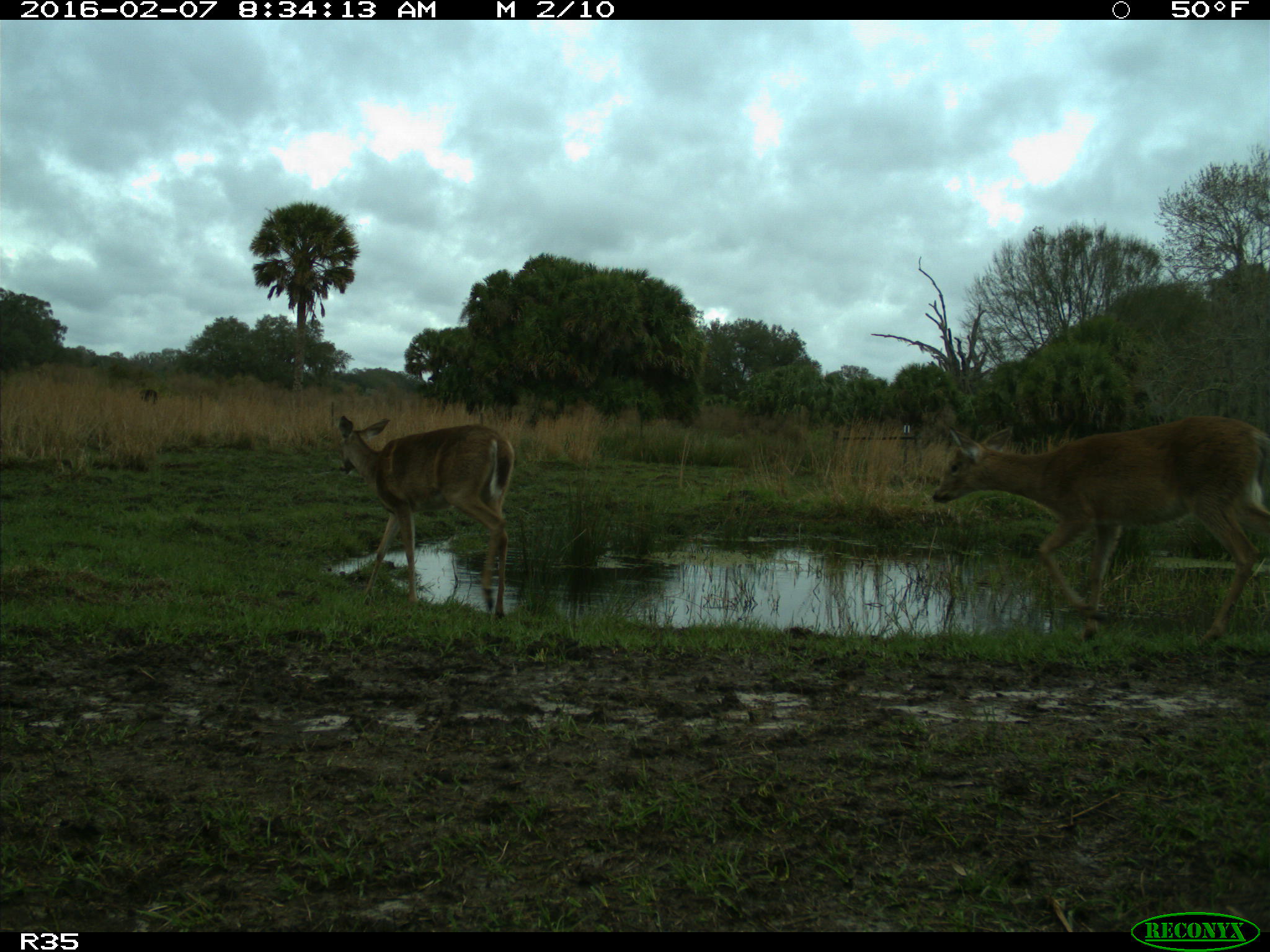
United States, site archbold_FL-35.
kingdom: Animalia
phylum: Chordata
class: Mammalia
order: Artiodactyla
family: Cervidae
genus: Odocoileus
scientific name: Odocoileus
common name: deer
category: unidentified deer